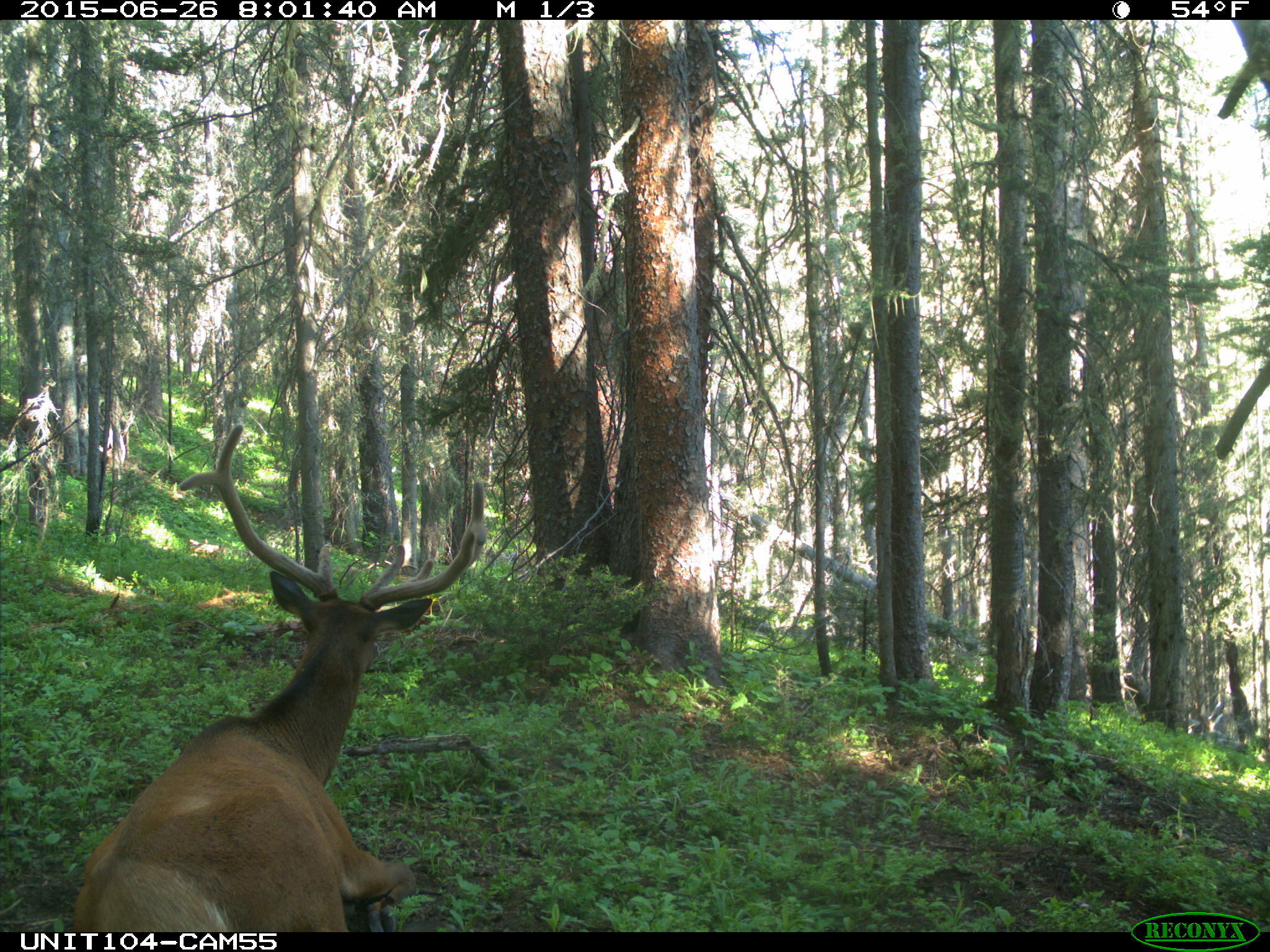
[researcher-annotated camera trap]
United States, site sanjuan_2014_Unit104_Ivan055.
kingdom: Animalia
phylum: Chordata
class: Mammalia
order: Artiodactyla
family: Cervidae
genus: Cervus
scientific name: Cervus elaphus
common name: red deer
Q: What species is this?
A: Cervus elaphus (red deer).